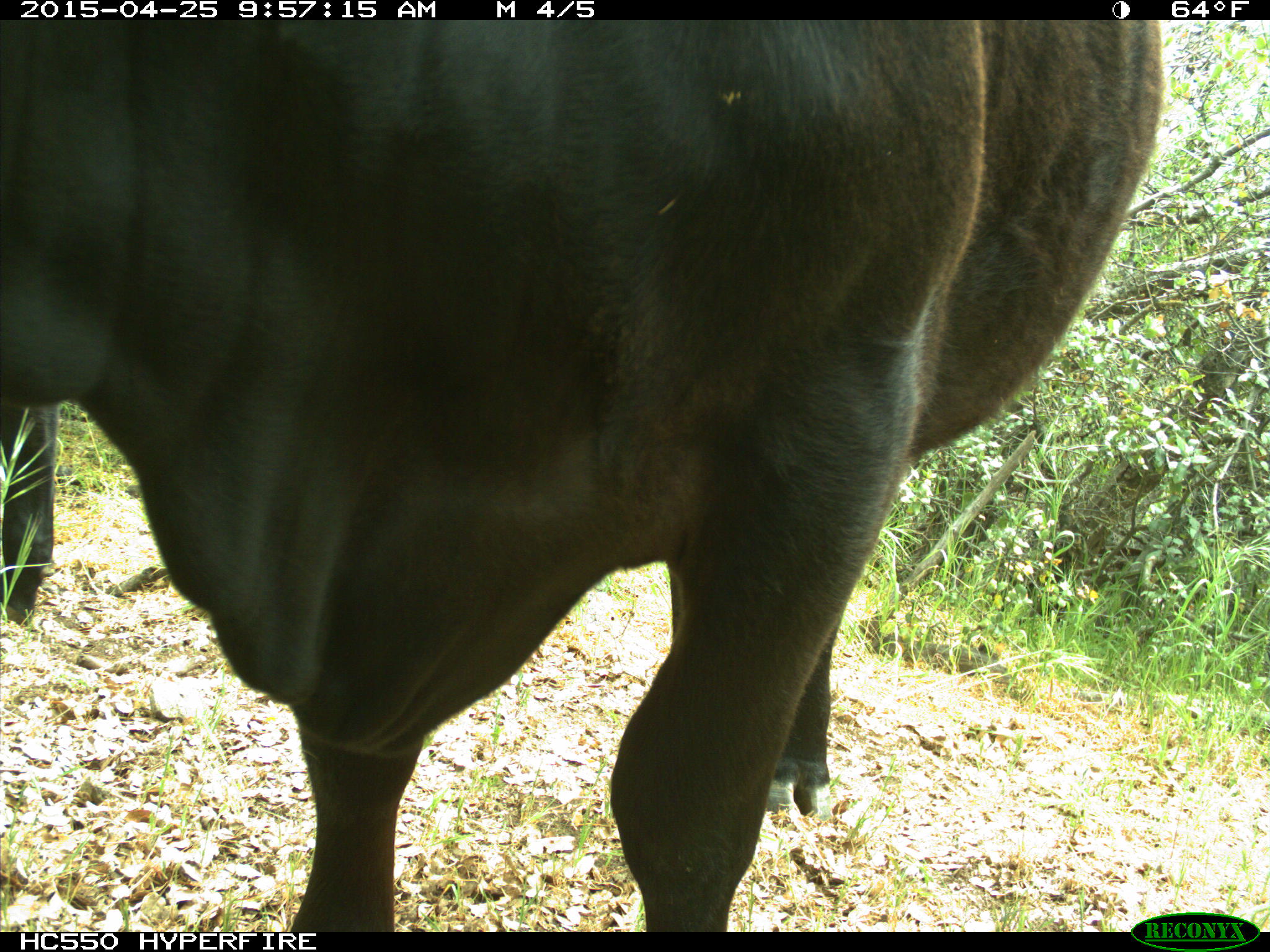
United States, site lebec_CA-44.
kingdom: Animalia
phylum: Chordata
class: Mammalia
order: Artiodactyla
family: Suidae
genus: Sus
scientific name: Sus scrofa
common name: wild boar